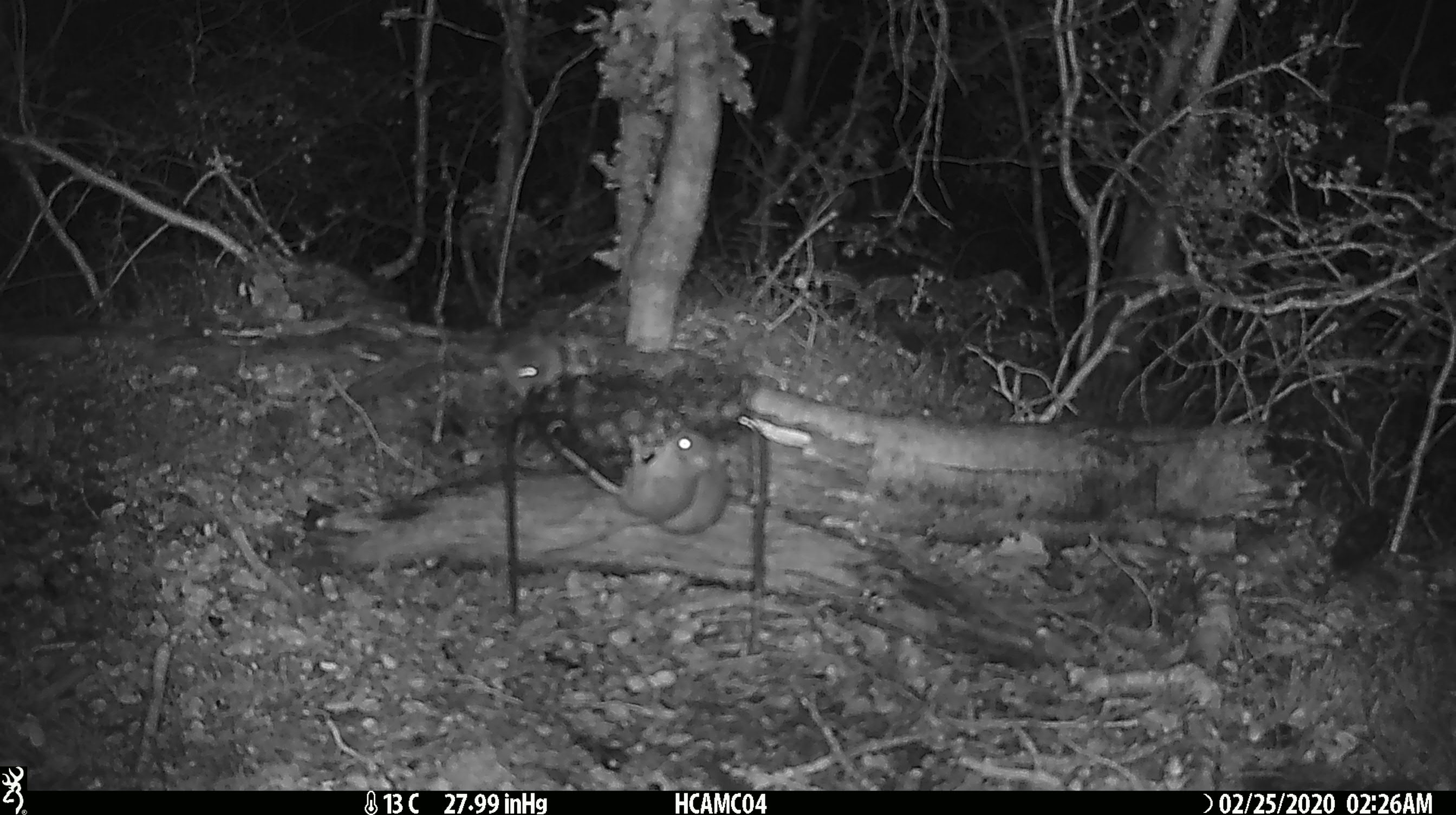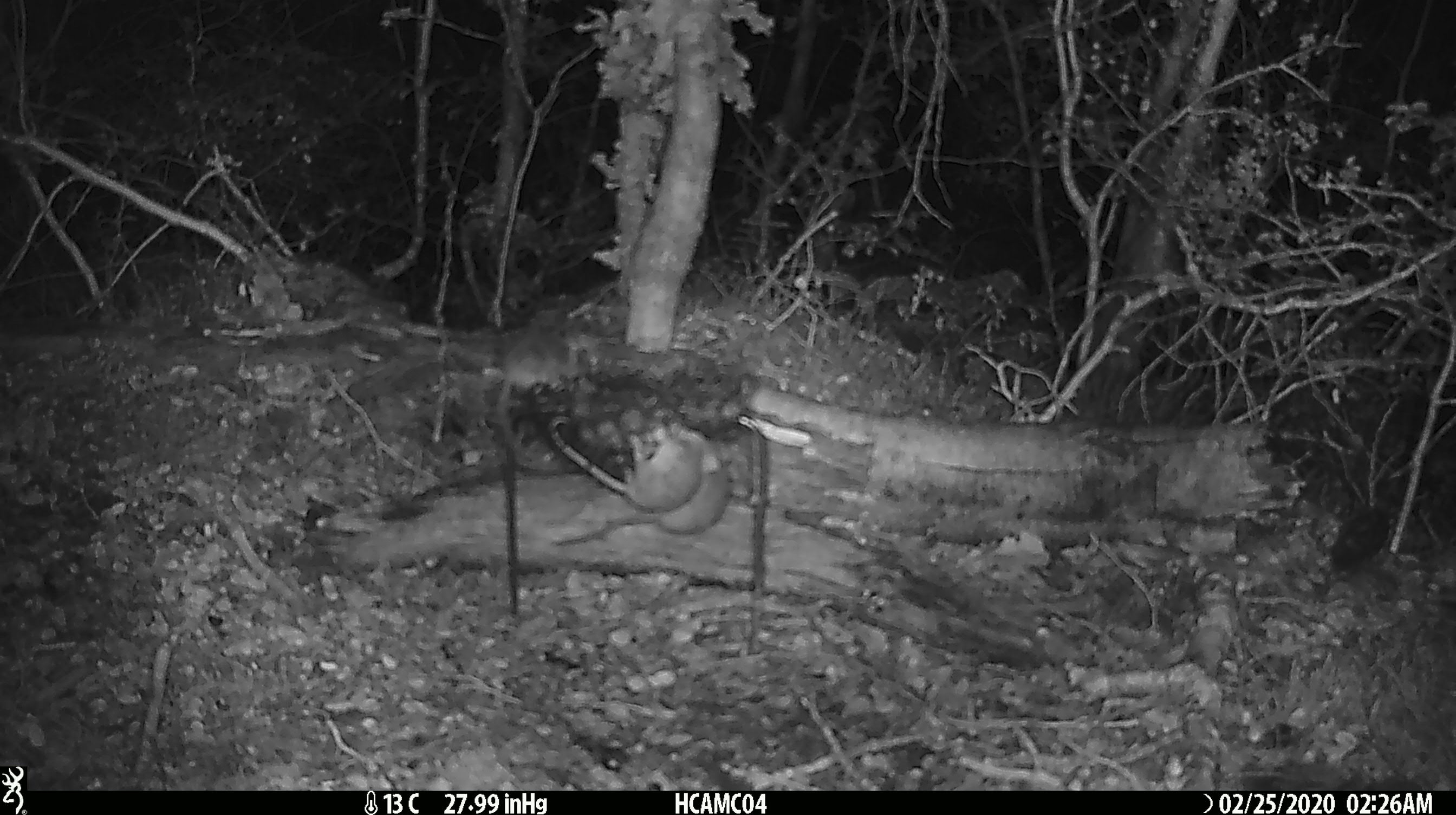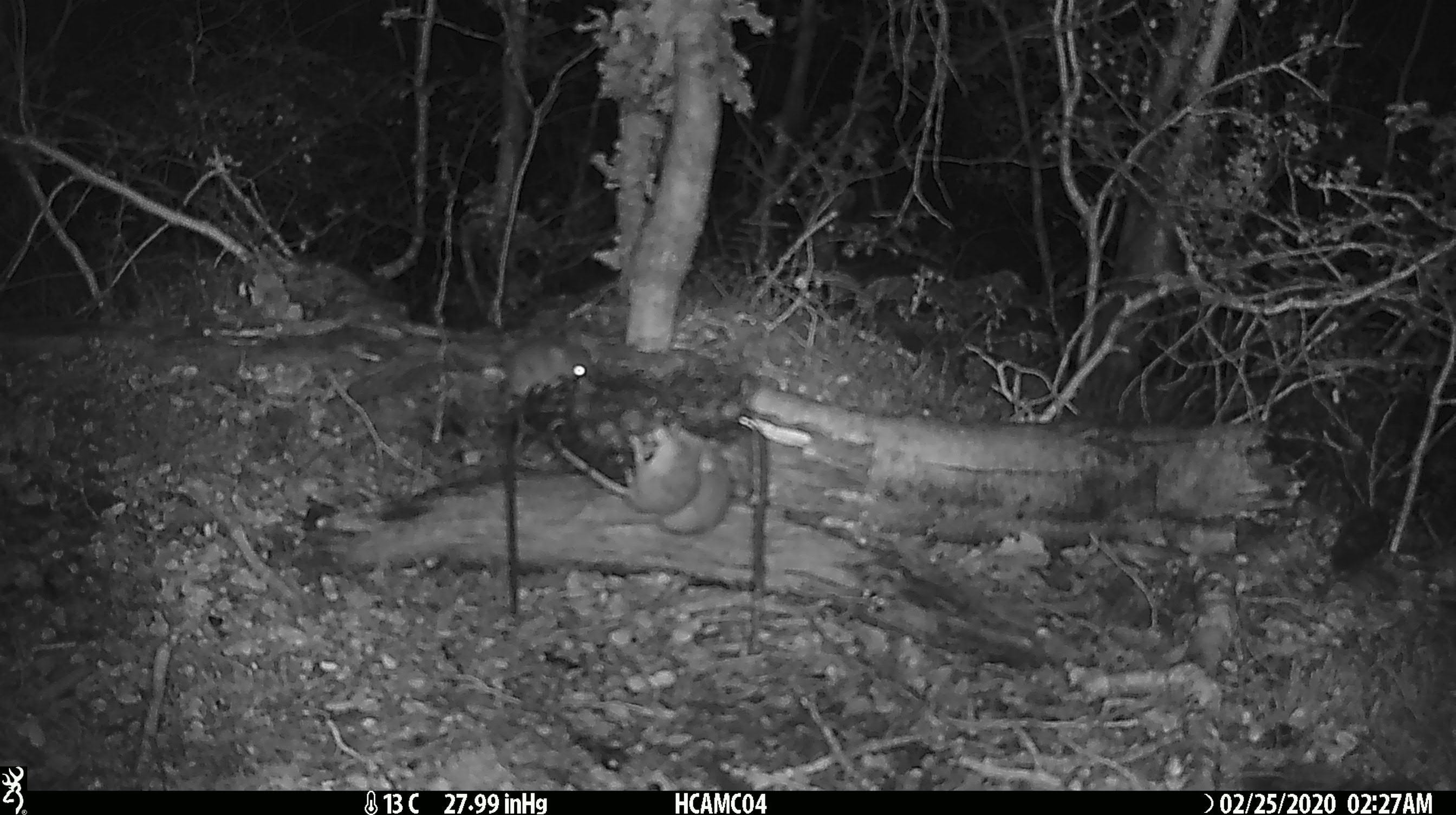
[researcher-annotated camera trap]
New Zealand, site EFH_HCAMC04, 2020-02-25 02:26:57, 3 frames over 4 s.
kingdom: Animalia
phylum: Chordata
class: Mammalia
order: Rodentia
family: Muridae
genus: Mus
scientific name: Mus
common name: mouse